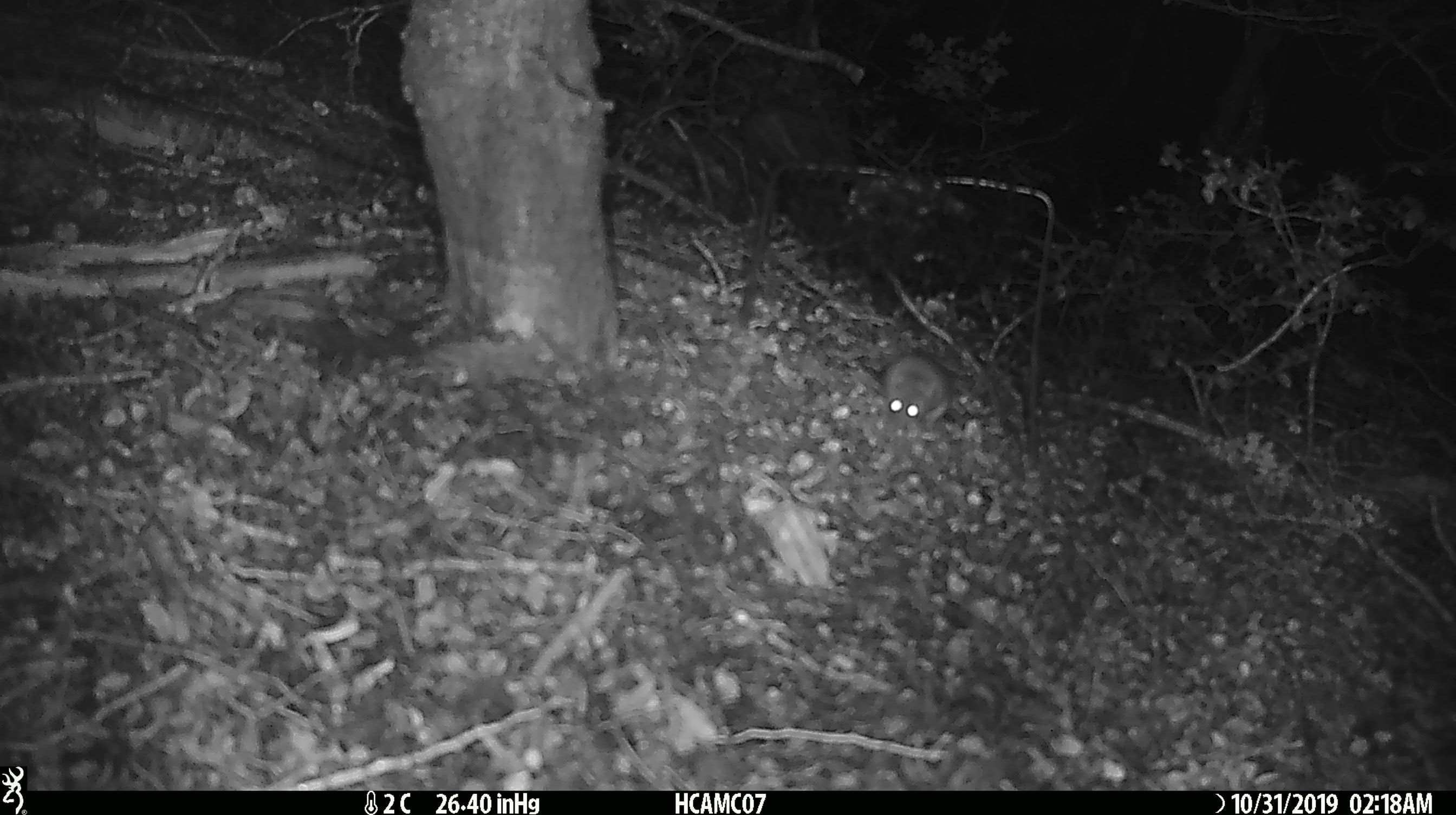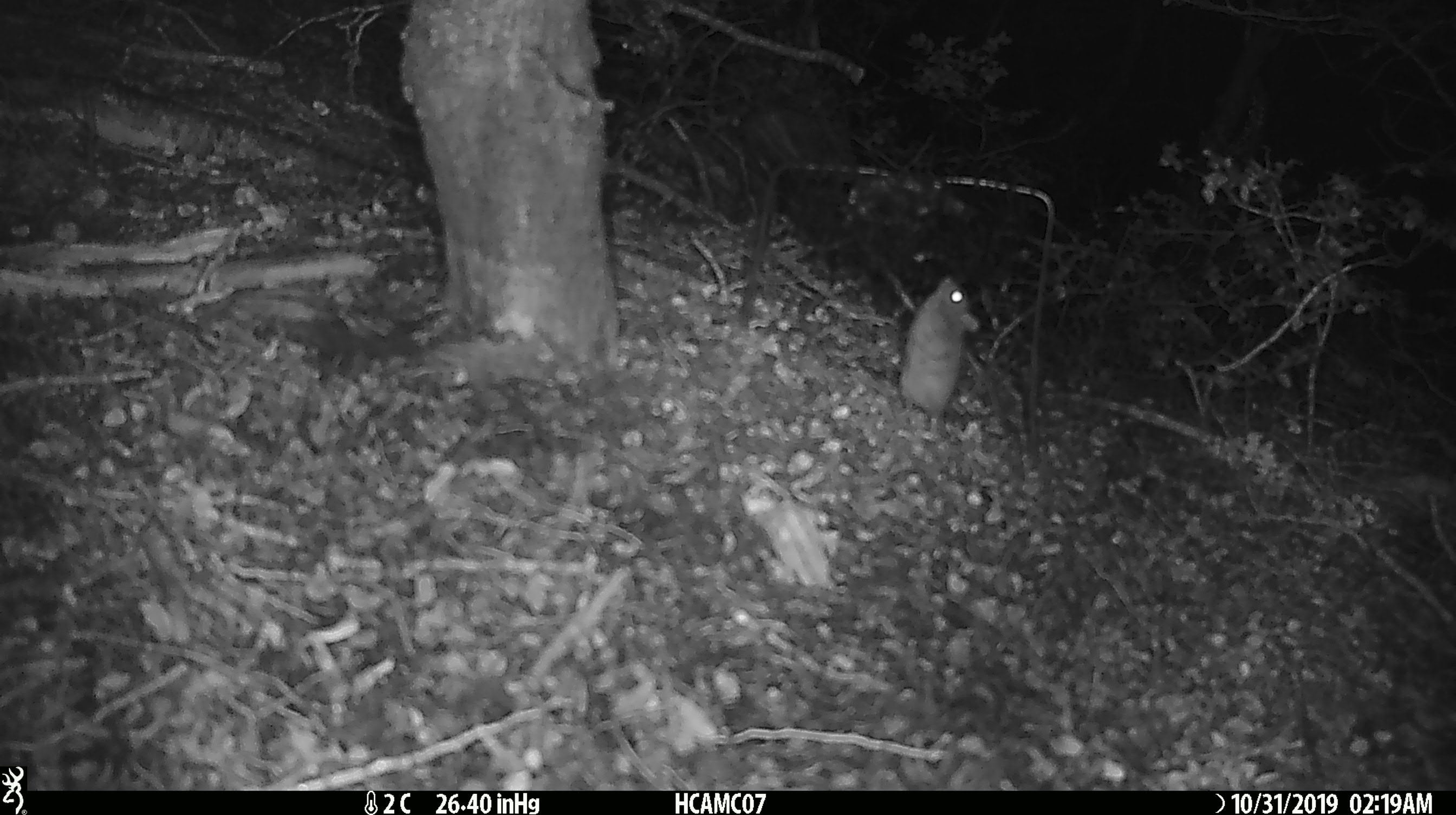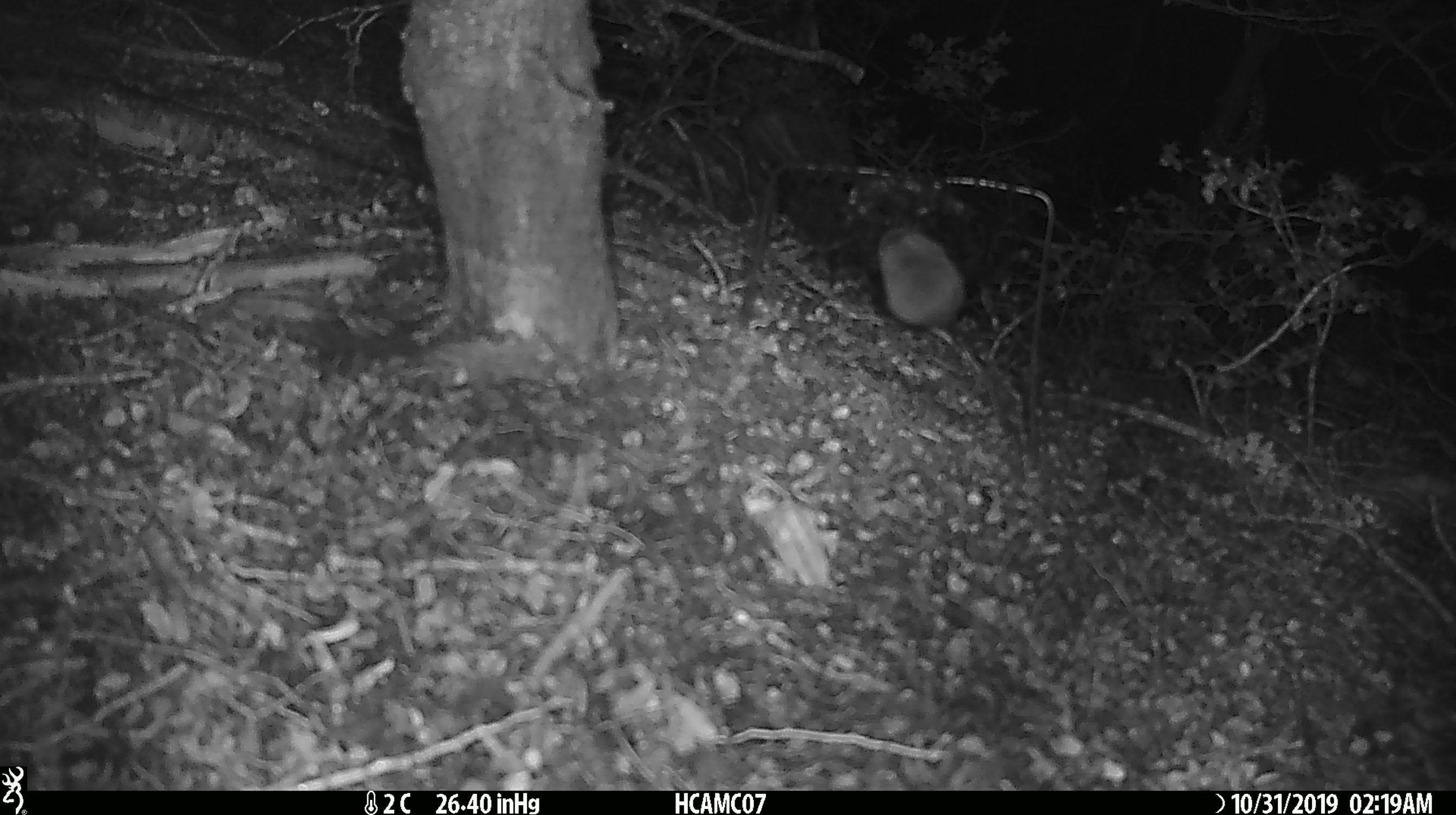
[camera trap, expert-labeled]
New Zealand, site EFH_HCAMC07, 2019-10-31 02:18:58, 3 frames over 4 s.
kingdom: Animalia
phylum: Chordata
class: Mammalia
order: Rodentia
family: Muridae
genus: Mus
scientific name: Mus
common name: mouse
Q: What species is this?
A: Mouse (Mus).